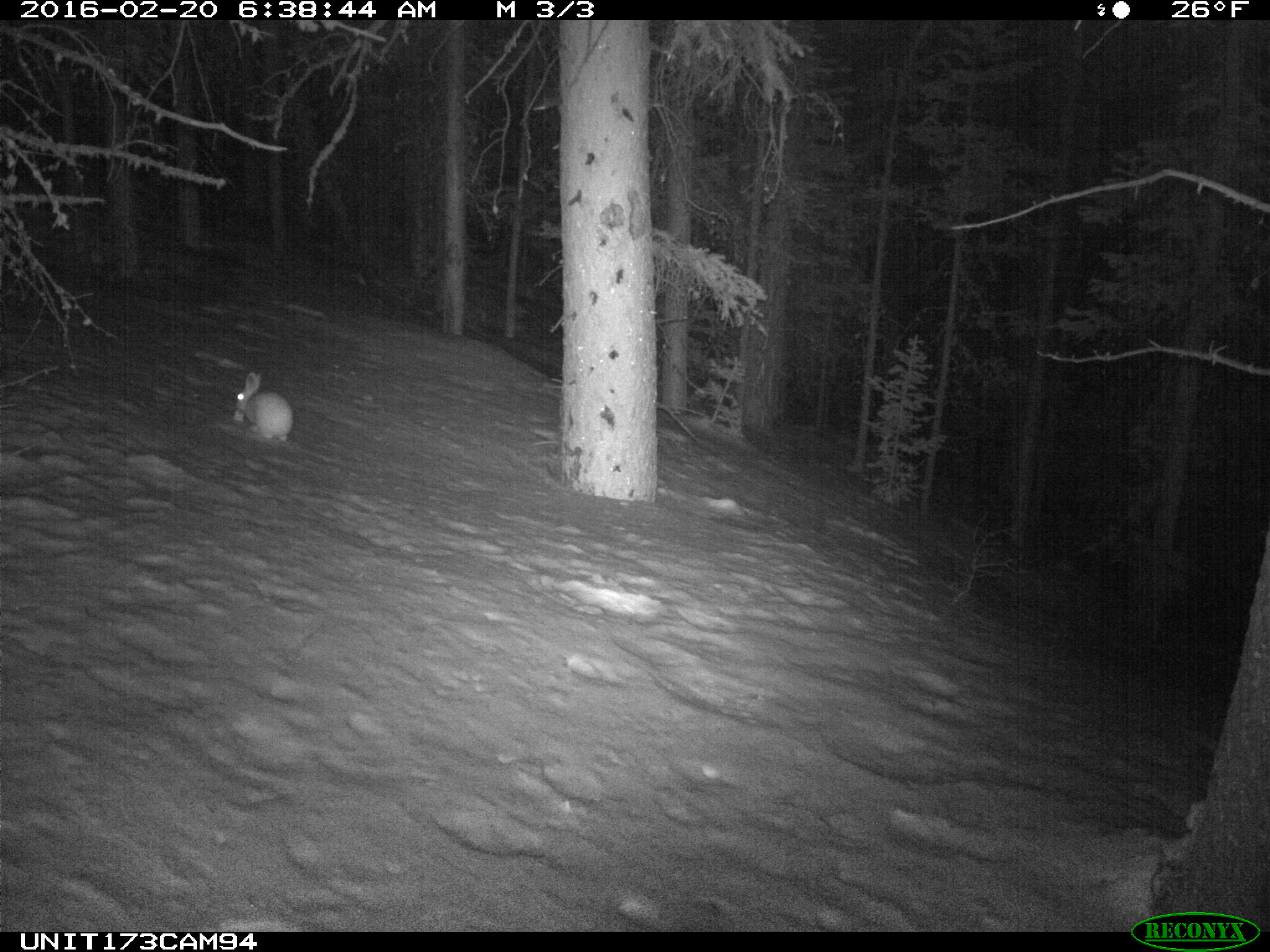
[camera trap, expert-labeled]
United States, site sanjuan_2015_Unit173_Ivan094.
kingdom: Animalia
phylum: Chordata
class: Mammalia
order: Lagomorpha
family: Leporidae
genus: Lepus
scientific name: Lepus americanus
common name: snowshoe hare